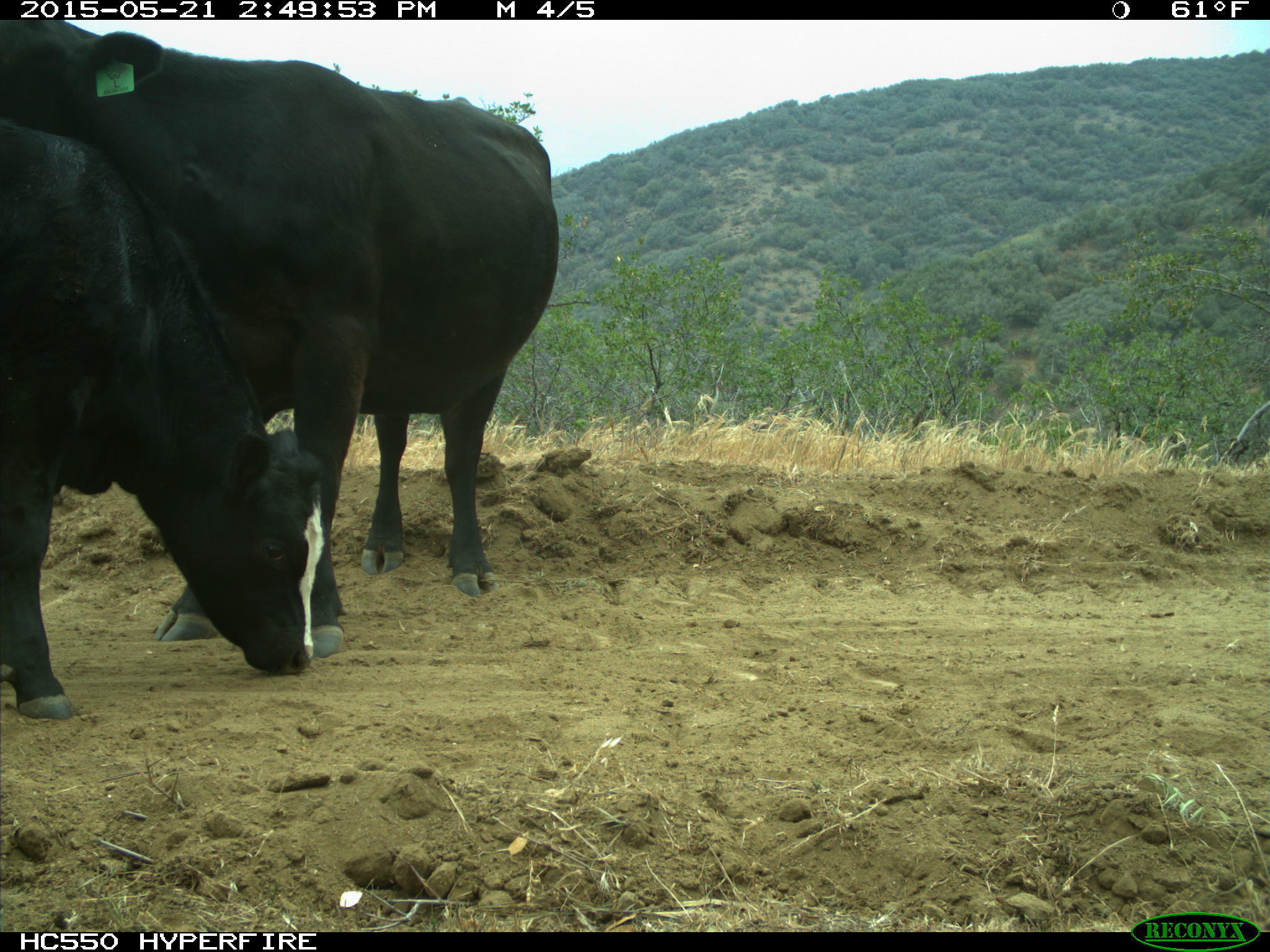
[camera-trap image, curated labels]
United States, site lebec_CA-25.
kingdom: Animalia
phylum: Chordata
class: Mammalia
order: Artiodactyla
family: Bovidae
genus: Bos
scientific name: Bos taurus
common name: domestic cow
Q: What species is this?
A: Bos taurus (domestic cow).